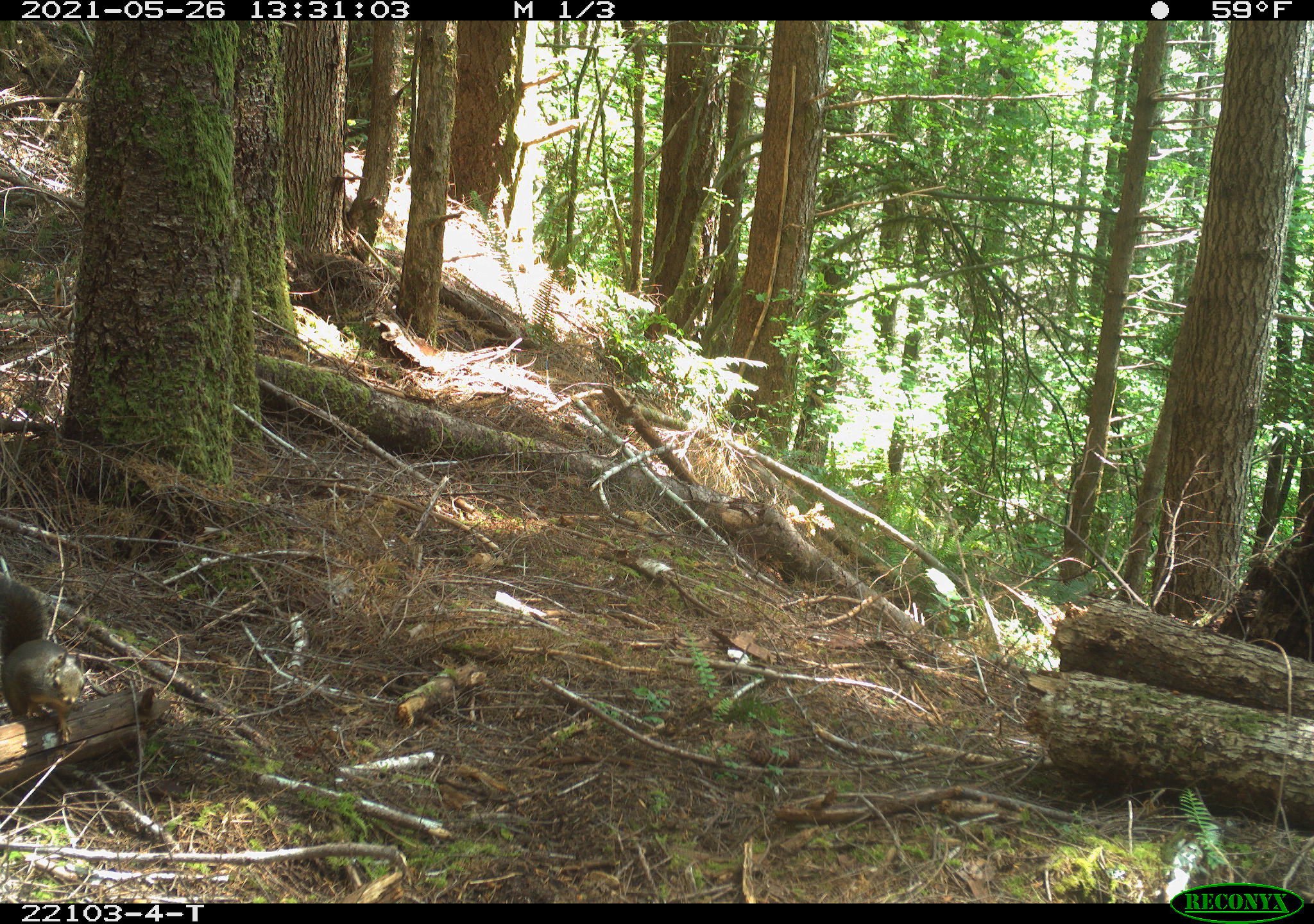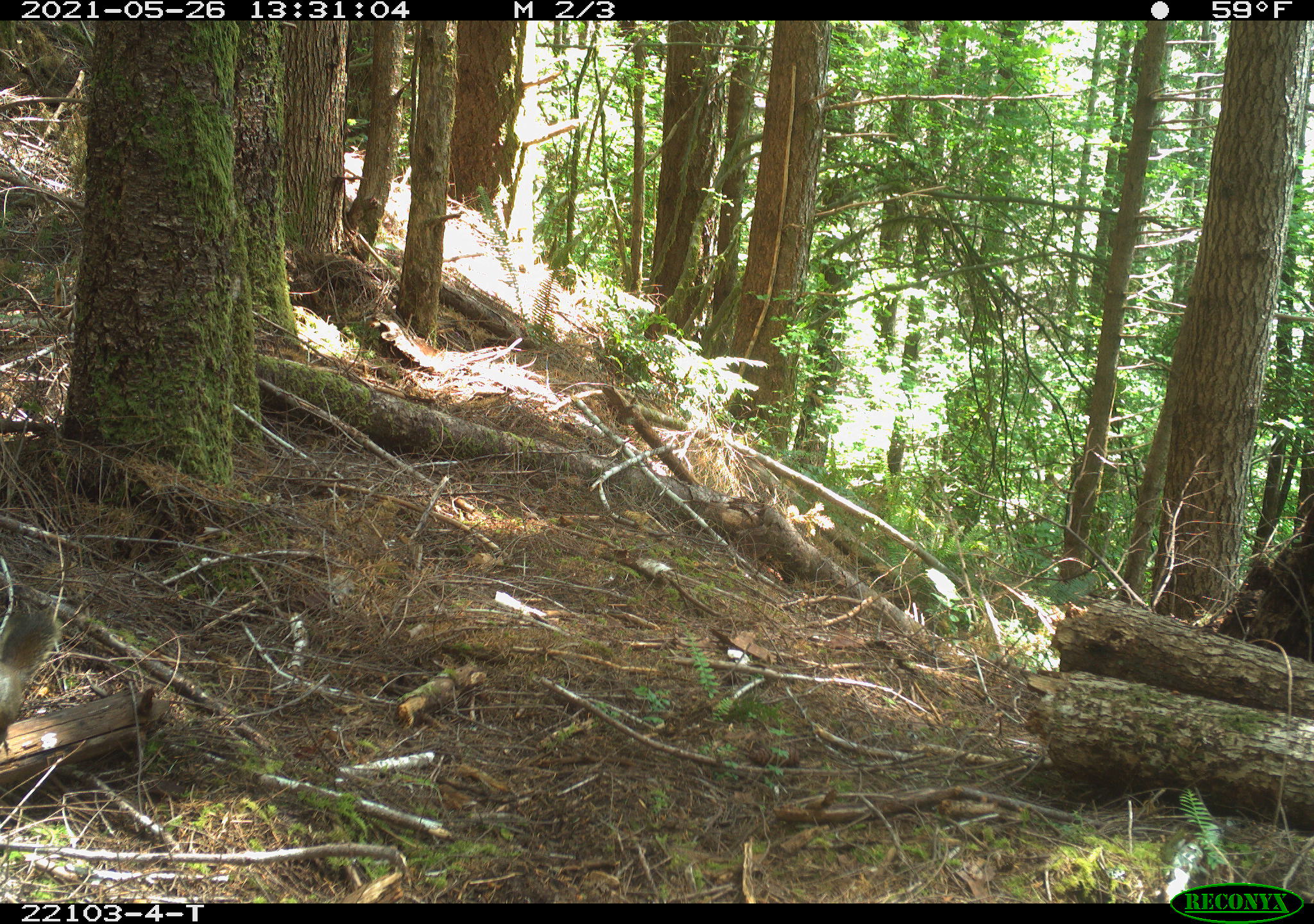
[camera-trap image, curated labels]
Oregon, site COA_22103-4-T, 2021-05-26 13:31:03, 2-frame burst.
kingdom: Animalia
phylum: Chordata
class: Mammalia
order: Rodentia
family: Sciuridae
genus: Tamiasciurus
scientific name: Tamiasciurus douglasii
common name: douglas squirrel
Douglas squirrel (Tamiasciurus douglasii).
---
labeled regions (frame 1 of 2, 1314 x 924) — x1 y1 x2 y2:
douglas squirrel: 0 556 112 754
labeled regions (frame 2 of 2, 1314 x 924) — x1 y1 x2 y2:
douglas squirrel: 0 581 82 771